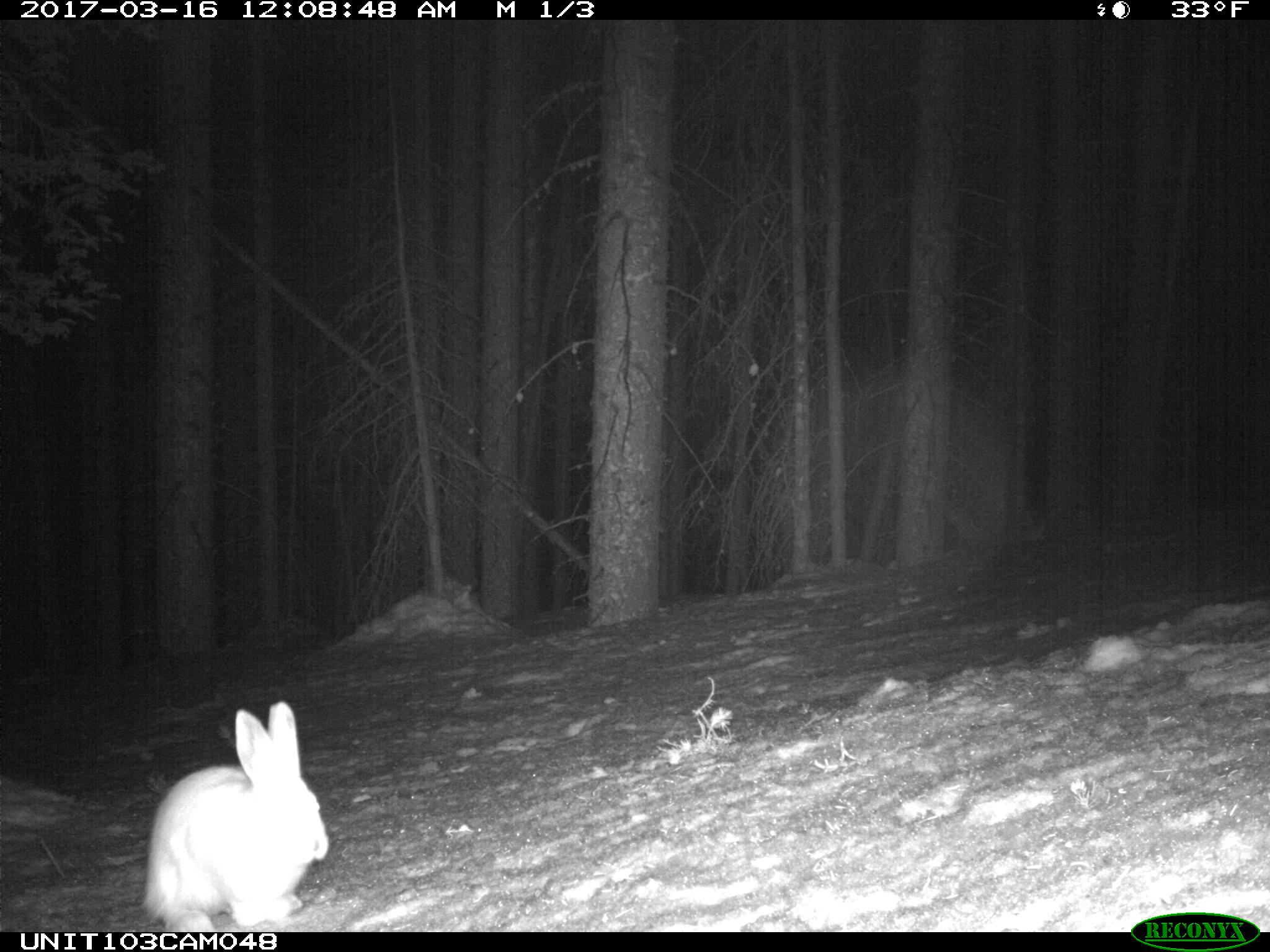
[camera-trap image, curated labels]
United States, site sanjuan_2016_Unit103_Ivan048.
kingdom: Animalia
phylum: Chordata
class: Mammalia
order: Lagomorpha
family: Leporidae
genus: Lepus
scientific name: Lepus americanus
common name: snowshoe hare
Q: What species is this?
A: Lepus americanus (snowshoe hare).